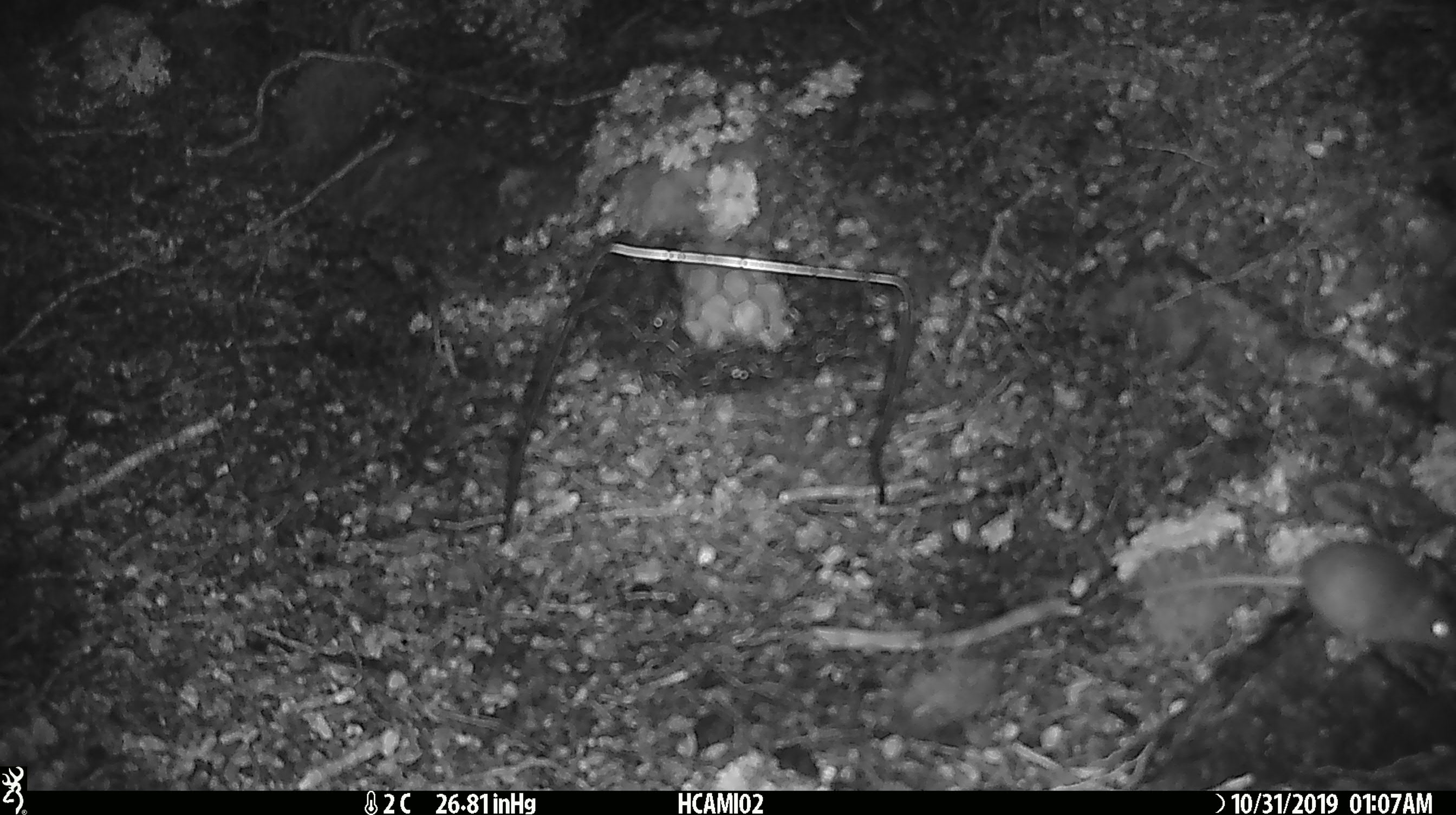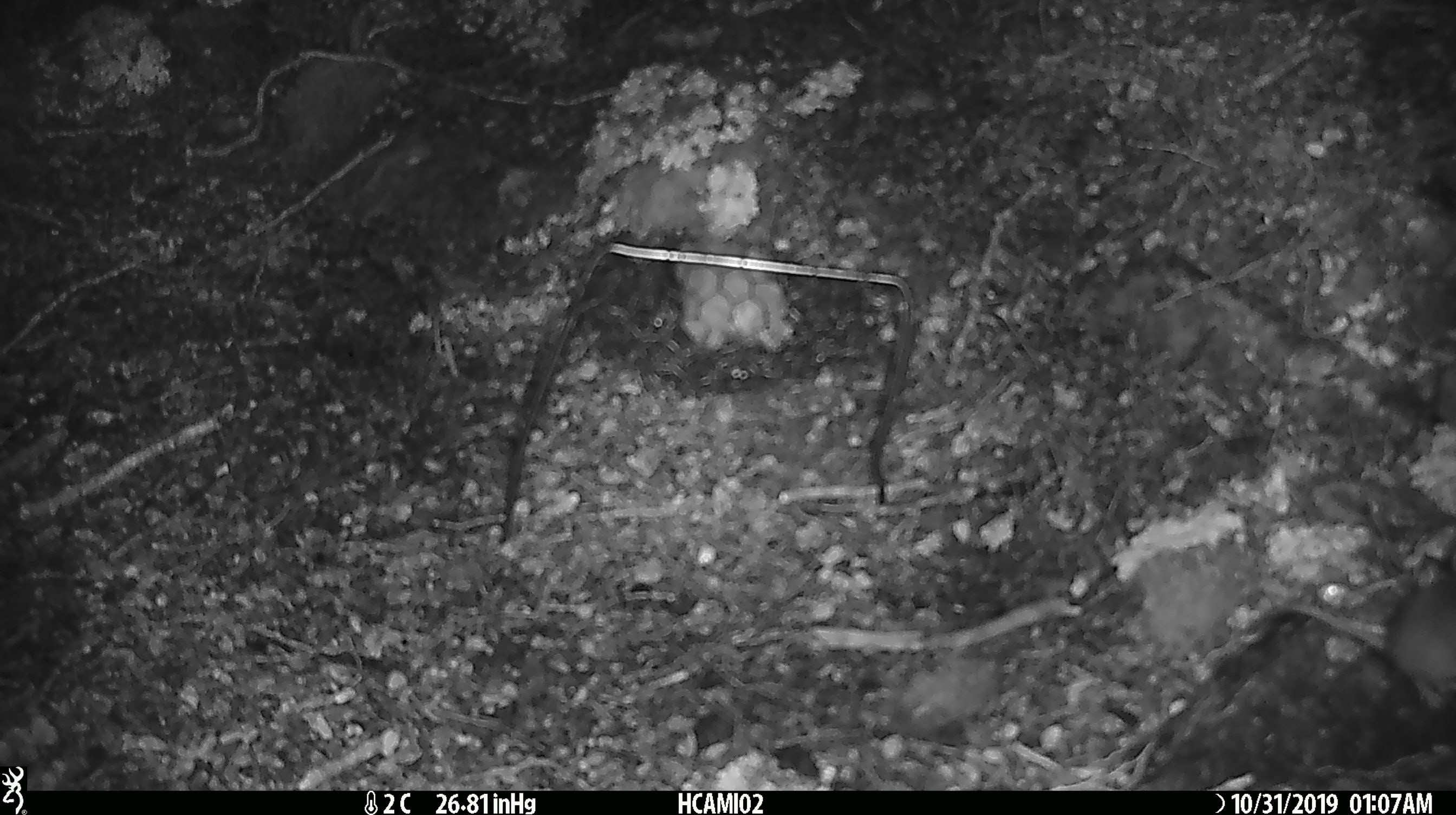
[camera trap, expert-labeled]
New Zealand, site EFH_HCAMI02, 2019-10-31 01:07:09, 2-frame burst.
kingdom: Animalia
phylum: Chordata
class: Mammalia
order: Rodentia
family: Muridae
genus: Mus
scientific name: Mus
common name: mouse